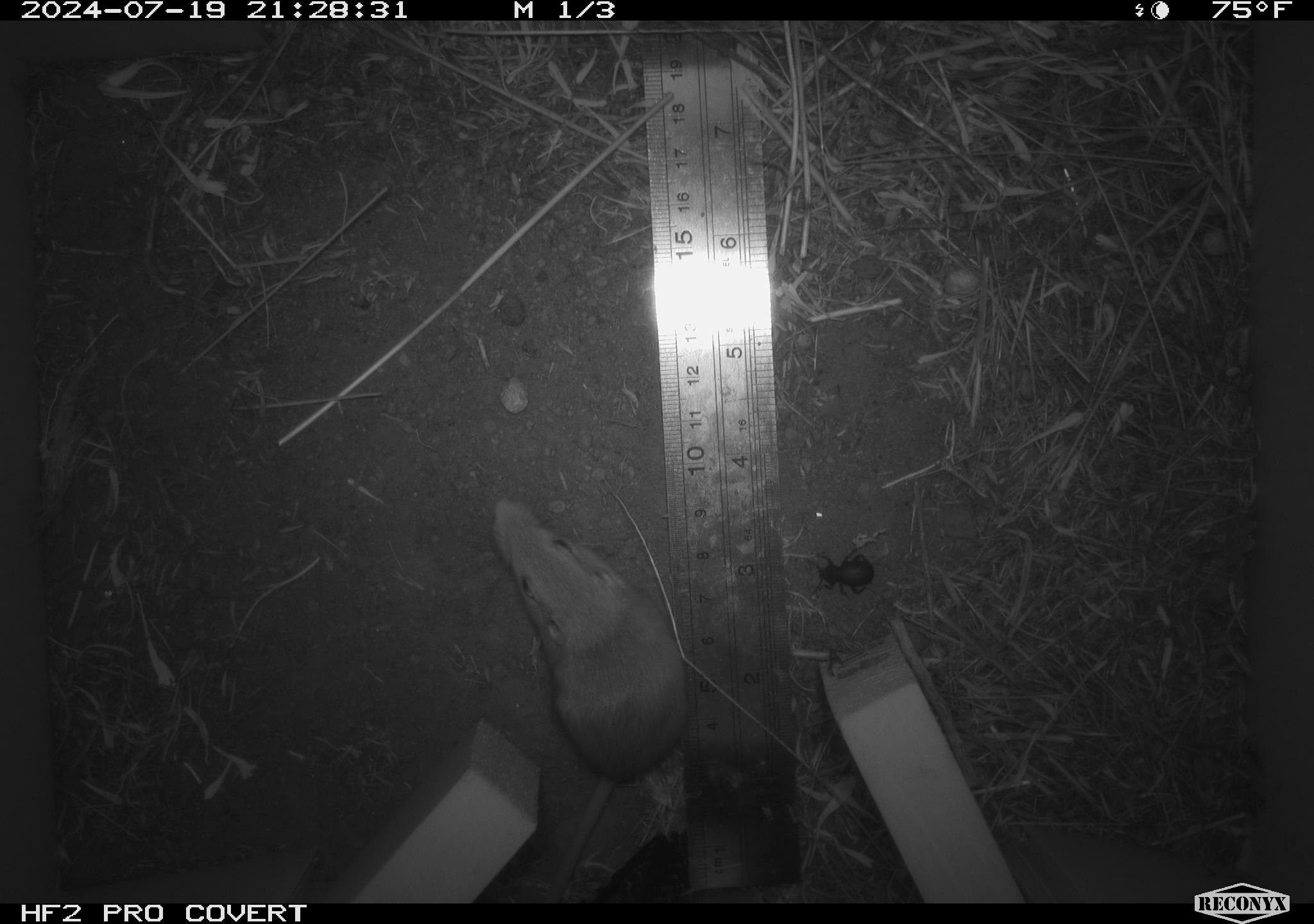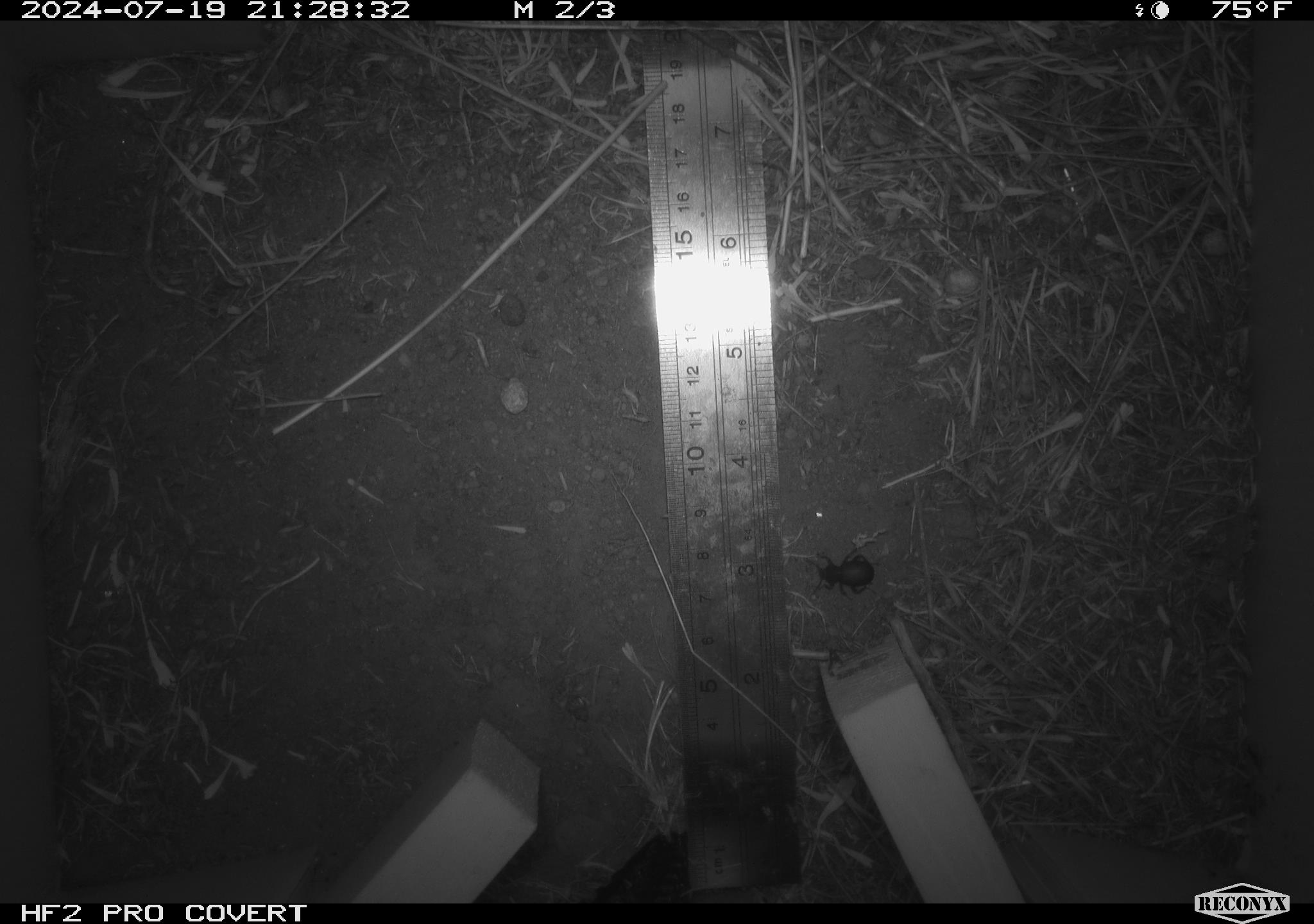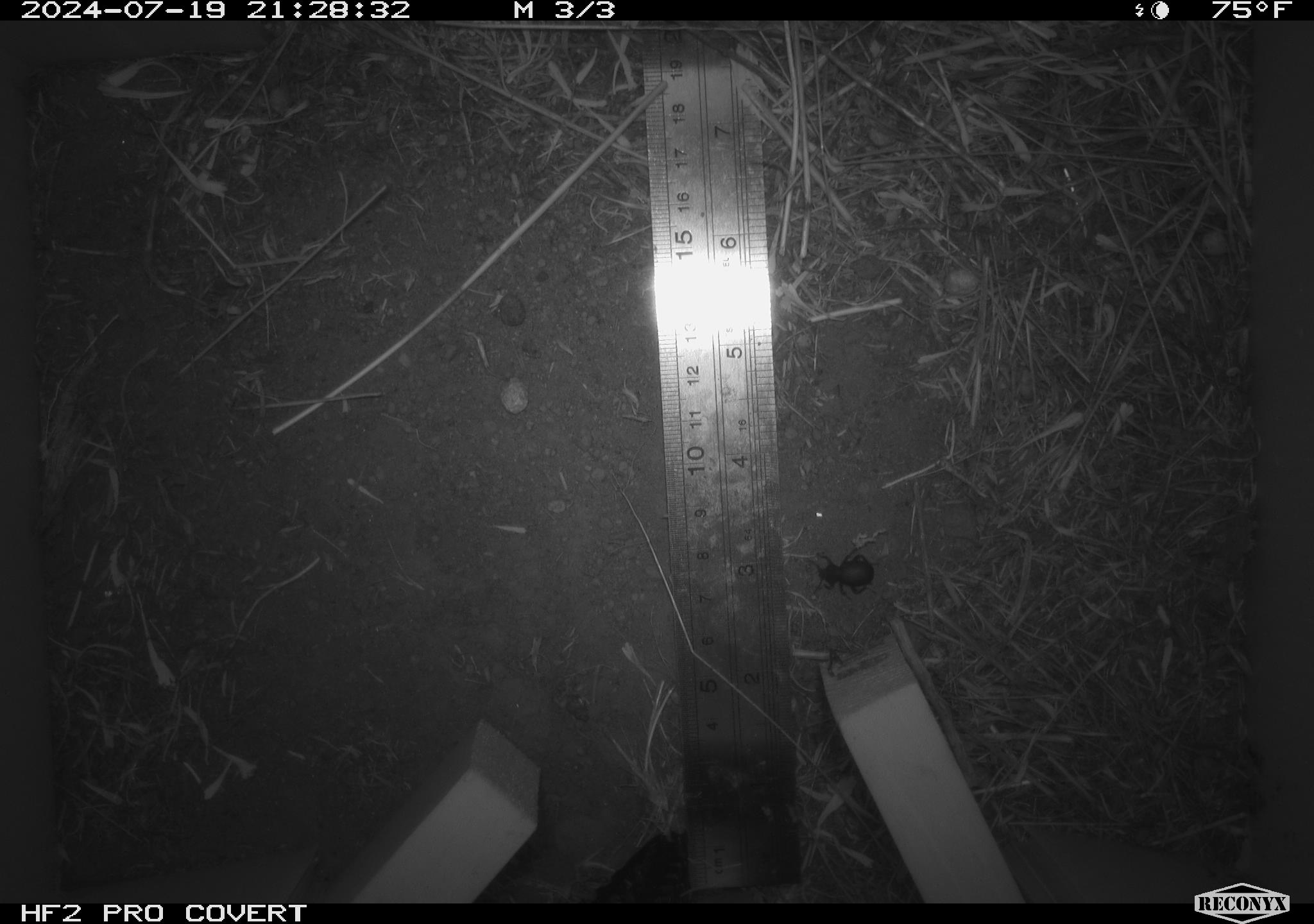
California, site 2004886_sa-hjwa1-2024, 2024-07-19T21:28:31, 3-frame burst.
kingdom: Animalia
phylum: Chordata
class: Mammalia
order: Rodentia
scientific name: Rodentia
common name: rodent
Rodent (Rodentia).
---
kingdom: Animalia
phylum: Arthropoda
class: Insecta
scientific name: Insecta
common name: insect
Insect (Insecta).